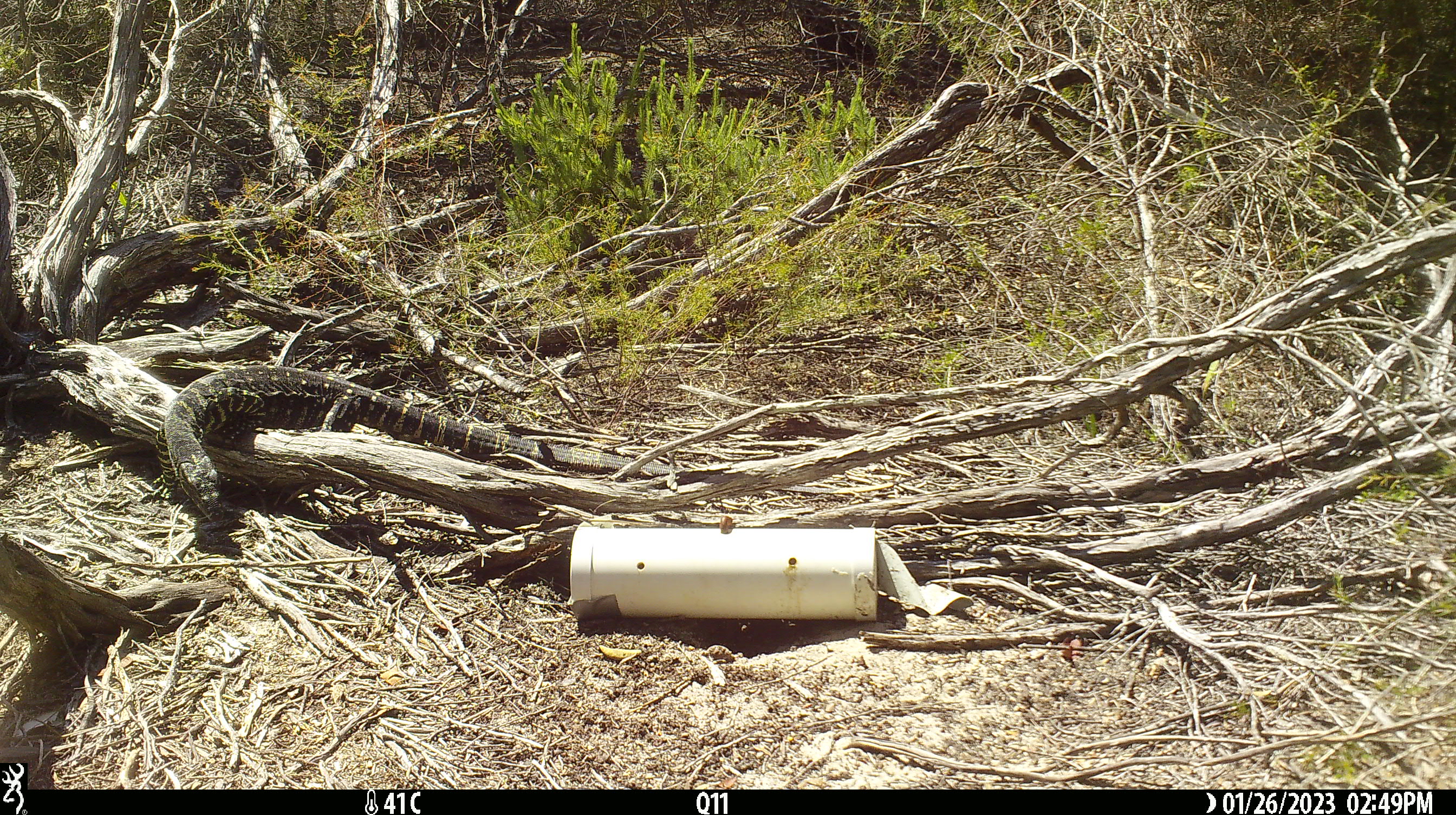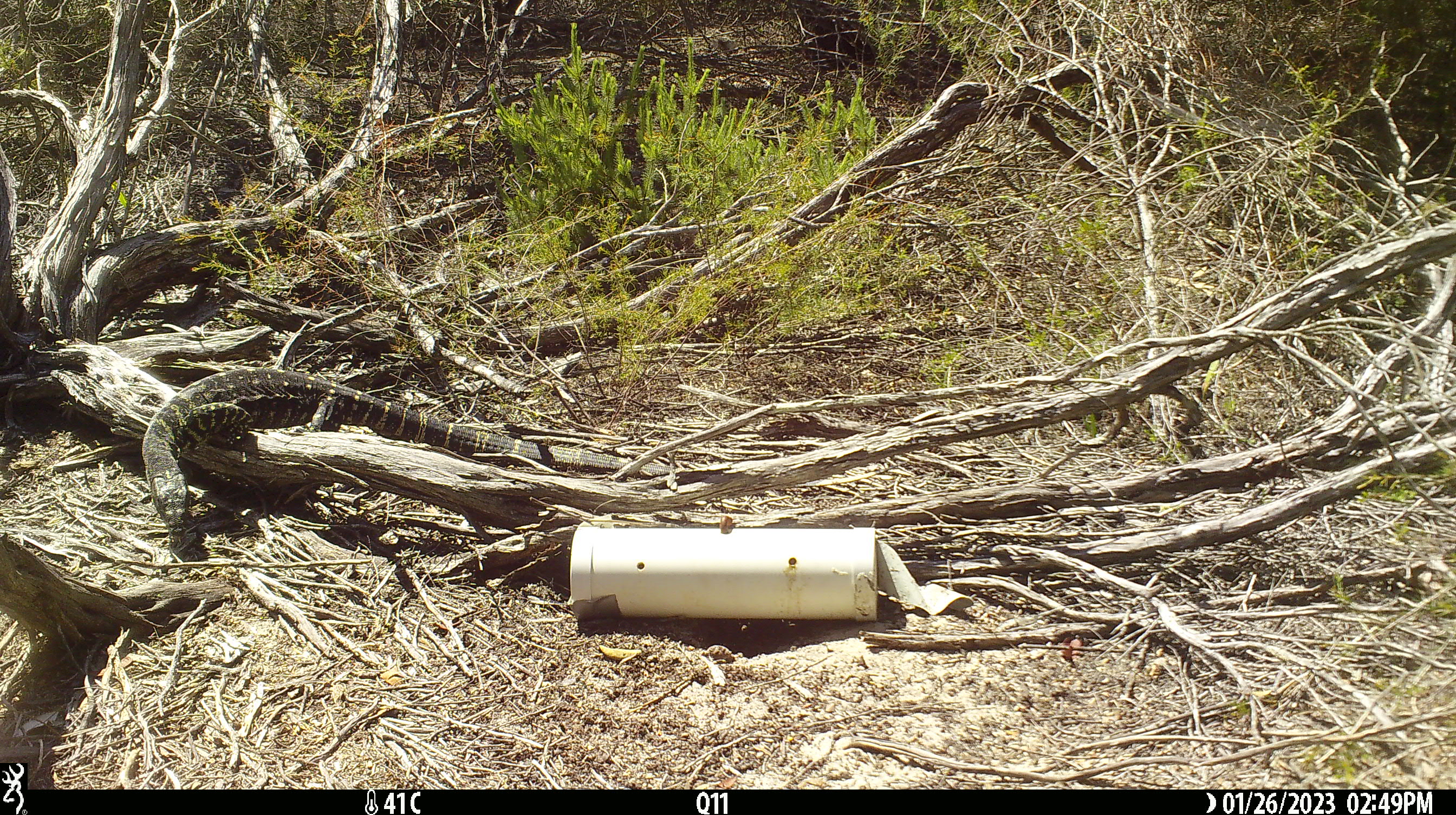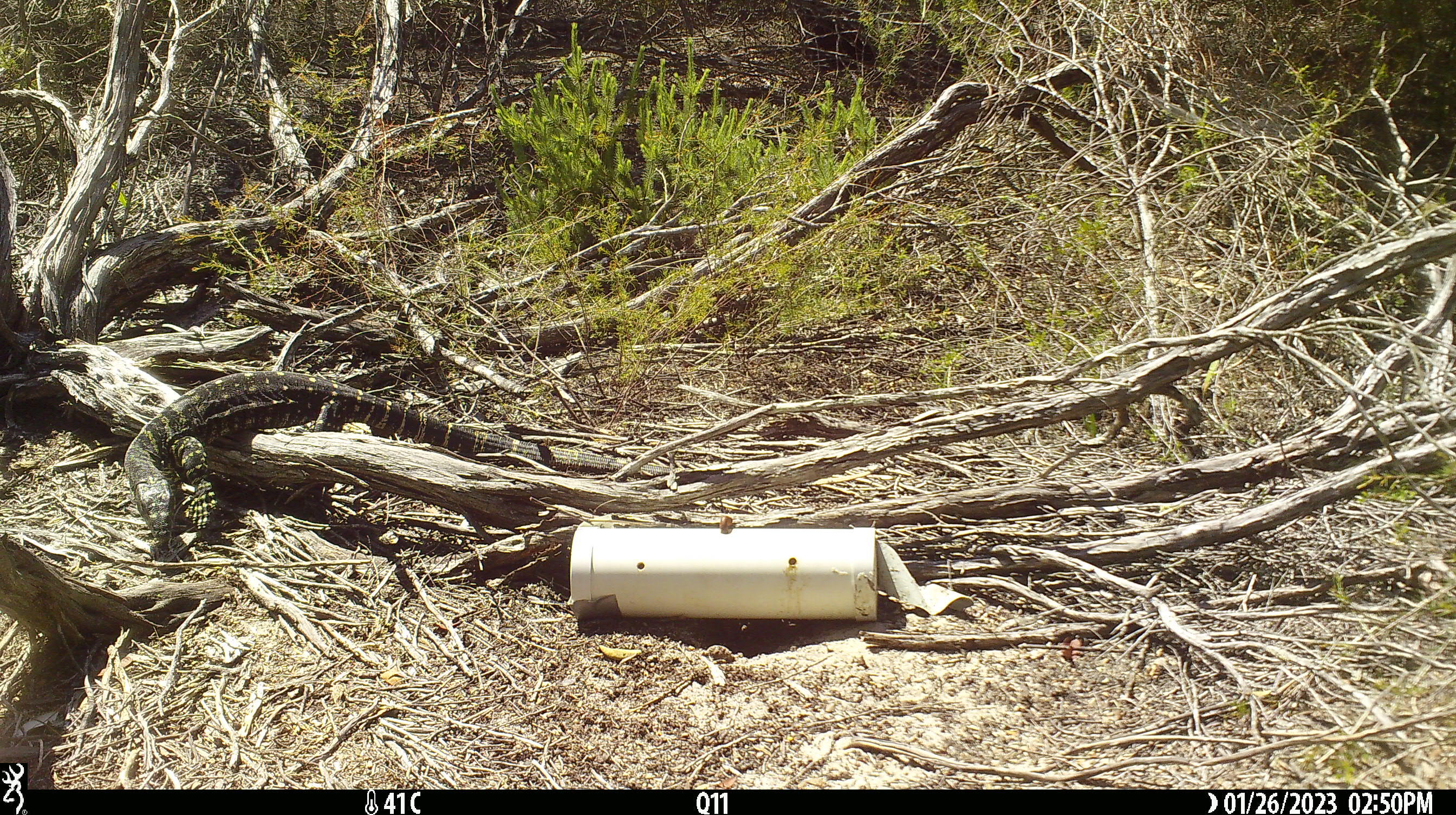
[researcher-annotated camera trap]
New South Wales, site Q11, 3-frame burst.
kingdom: Animalia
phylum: Chordata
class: Reptilia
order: Squamata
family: Varanidae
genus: Varanus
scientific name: Varanus varius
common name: lace monitor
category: goanna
Goanna (lace monitor) (Varanus varius).